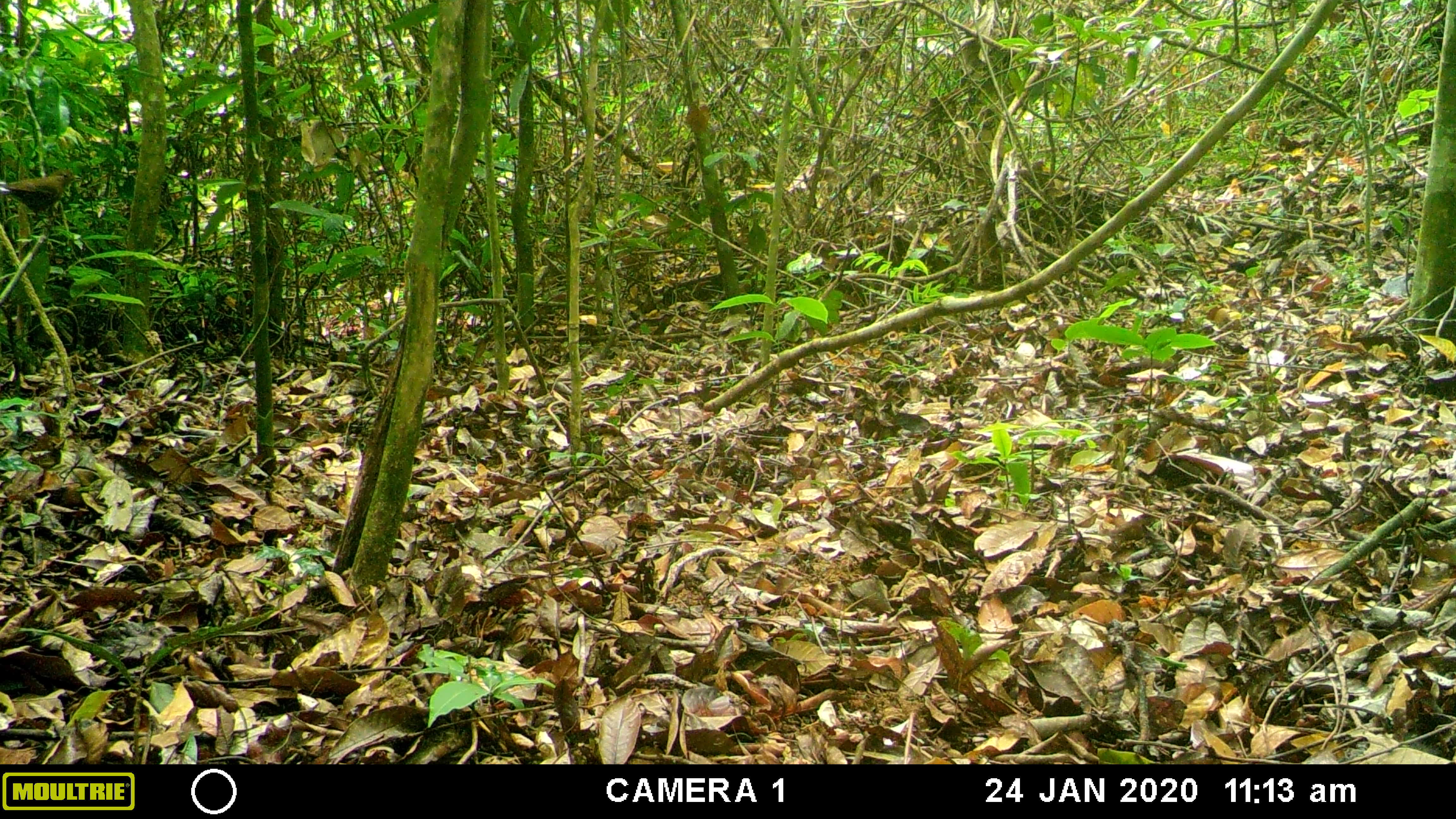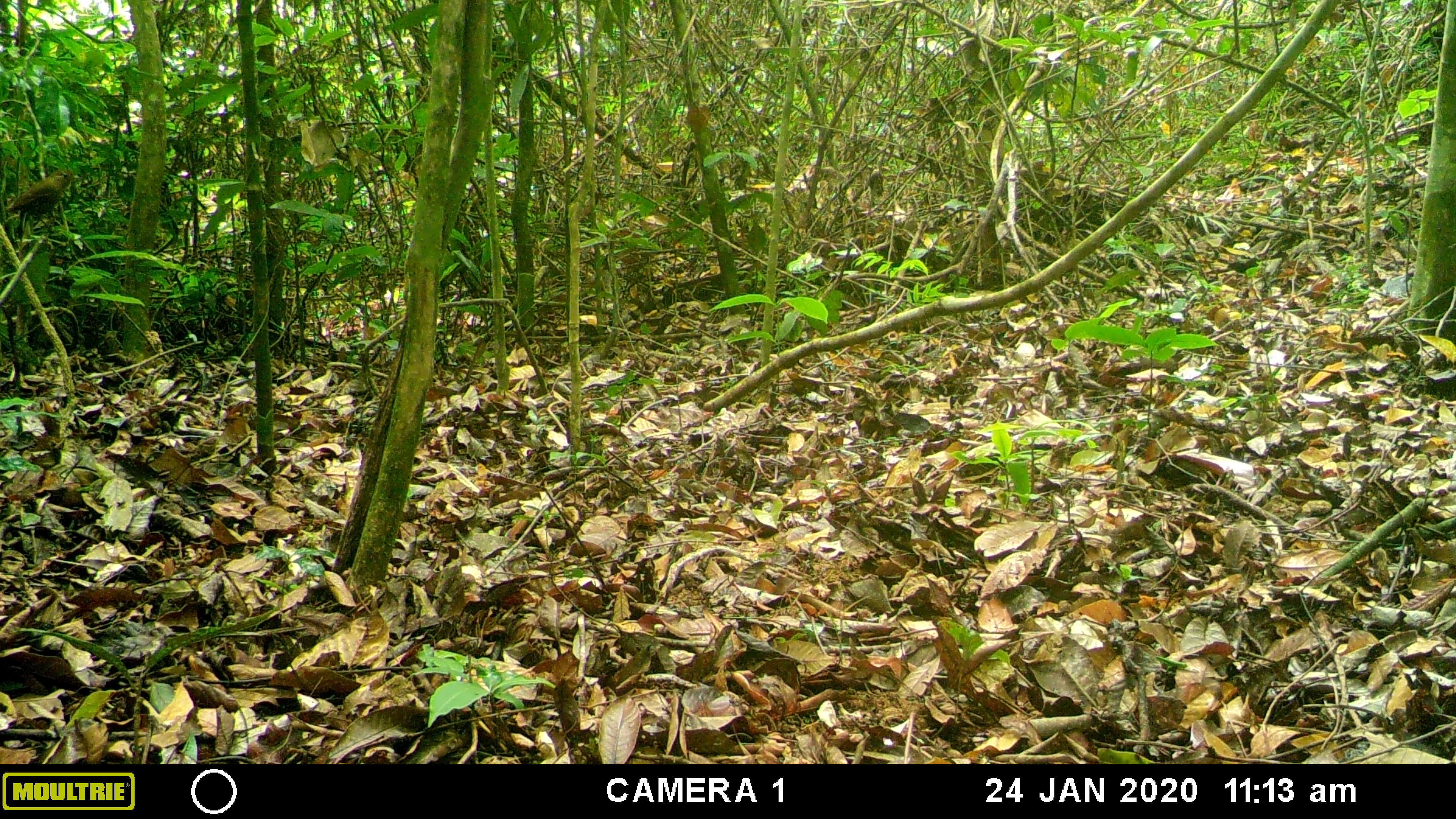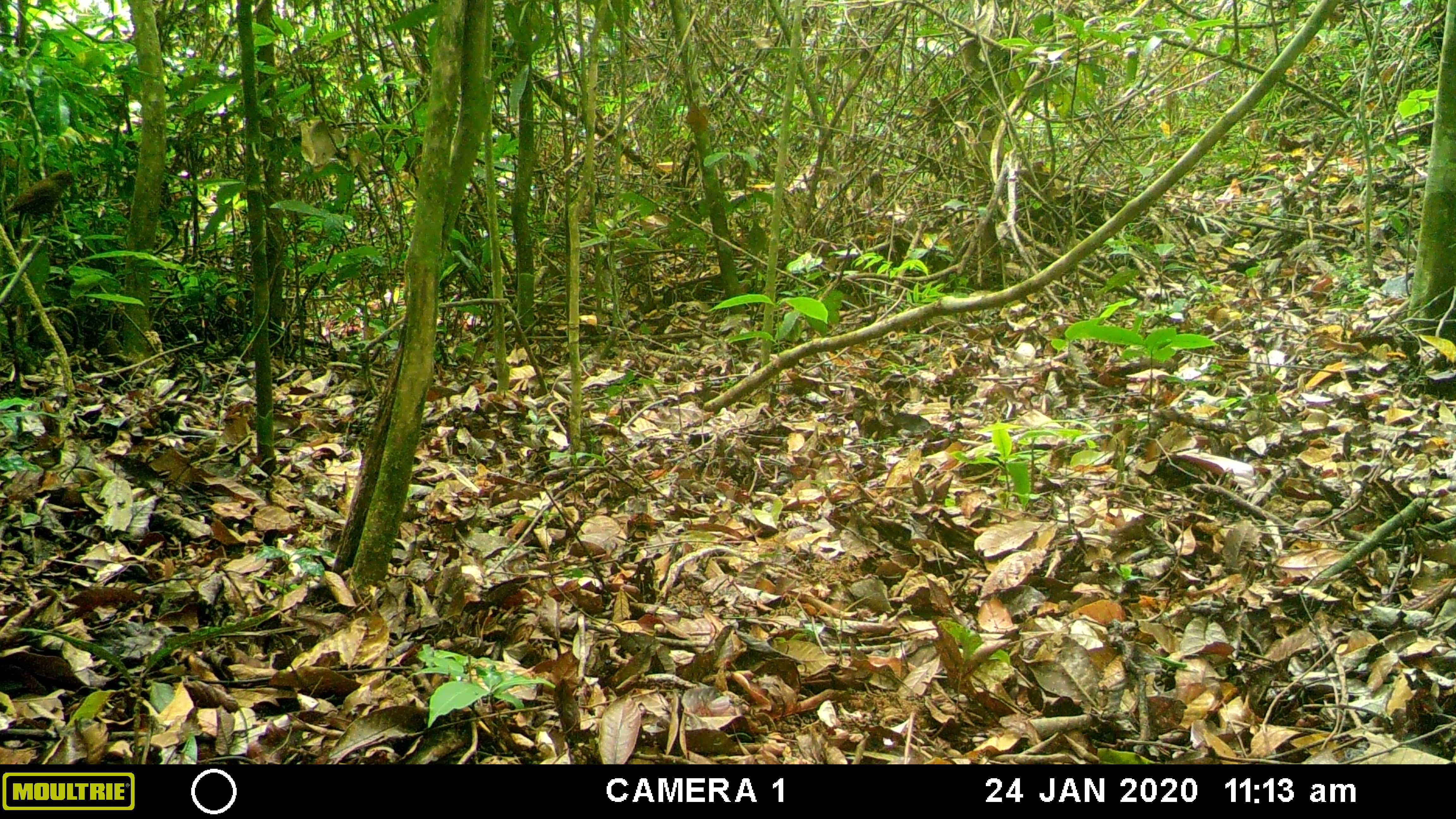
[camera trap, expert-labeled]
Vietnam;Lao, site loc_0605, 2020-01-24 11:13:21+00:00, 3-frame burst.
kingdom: Animalia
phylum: Chordata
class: Mammalia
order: Artiodactyla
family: Suidae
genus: Sus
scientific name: Sus scrofa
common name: eurasian wild pig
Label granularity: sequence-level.